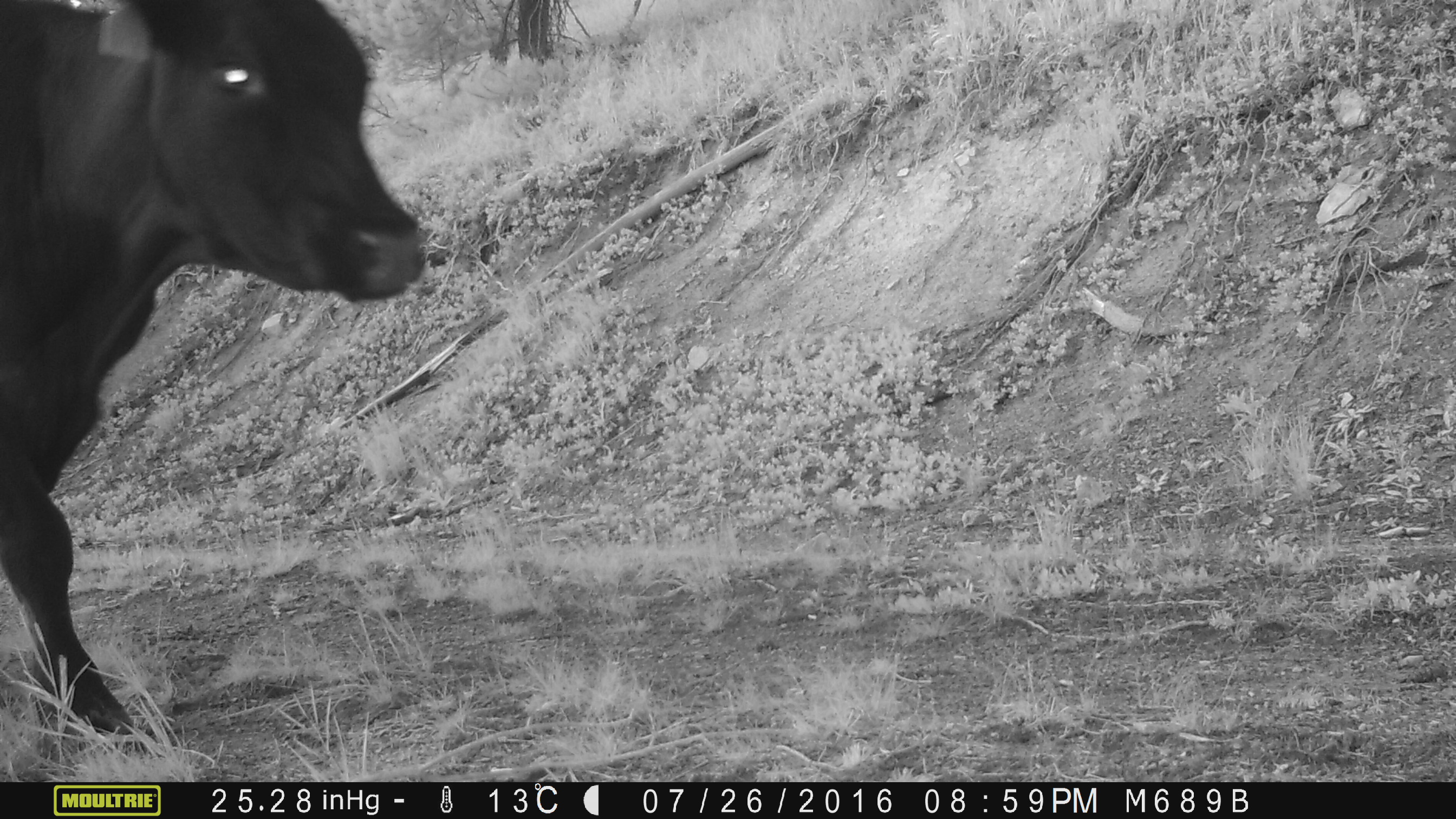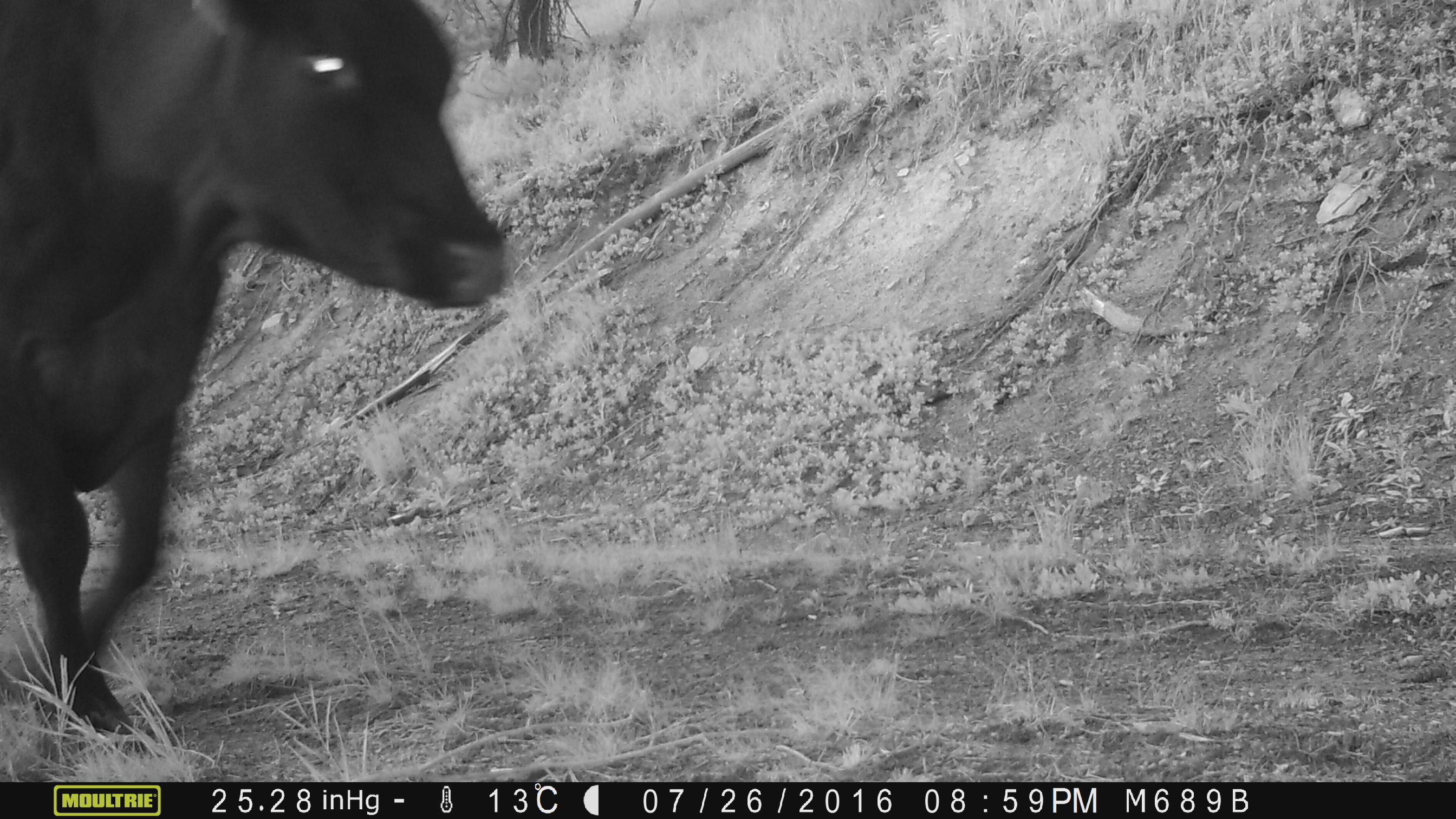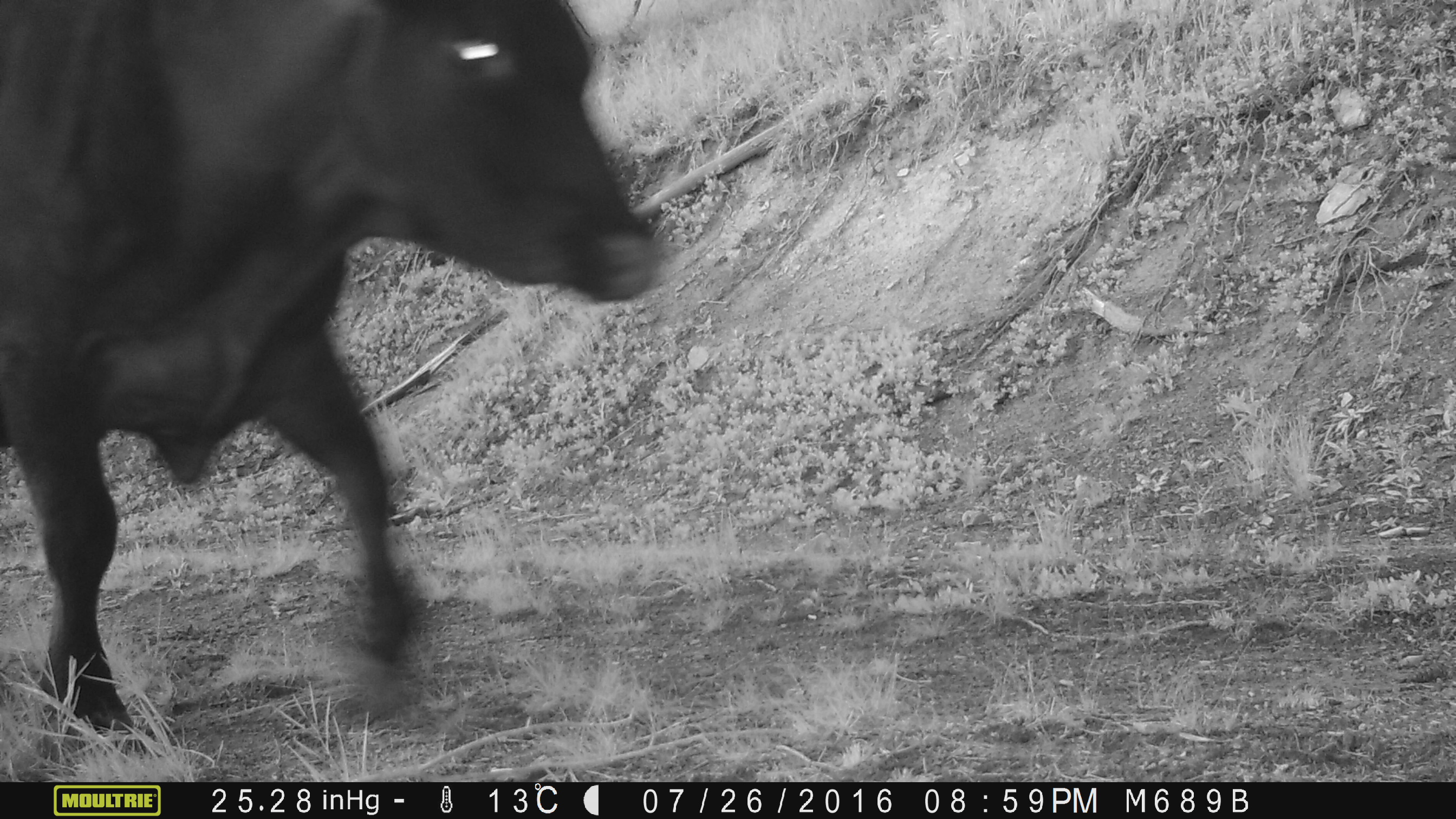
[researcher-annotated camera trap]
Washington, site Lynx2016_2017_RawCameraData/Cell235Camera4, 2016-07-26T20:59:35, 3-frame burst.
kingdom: Animalia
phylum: Chordata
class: Mammalia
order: Artiodactyla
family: Bovidae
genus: Bos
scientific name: Bos taurus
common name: domestic cattle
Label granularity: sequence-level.